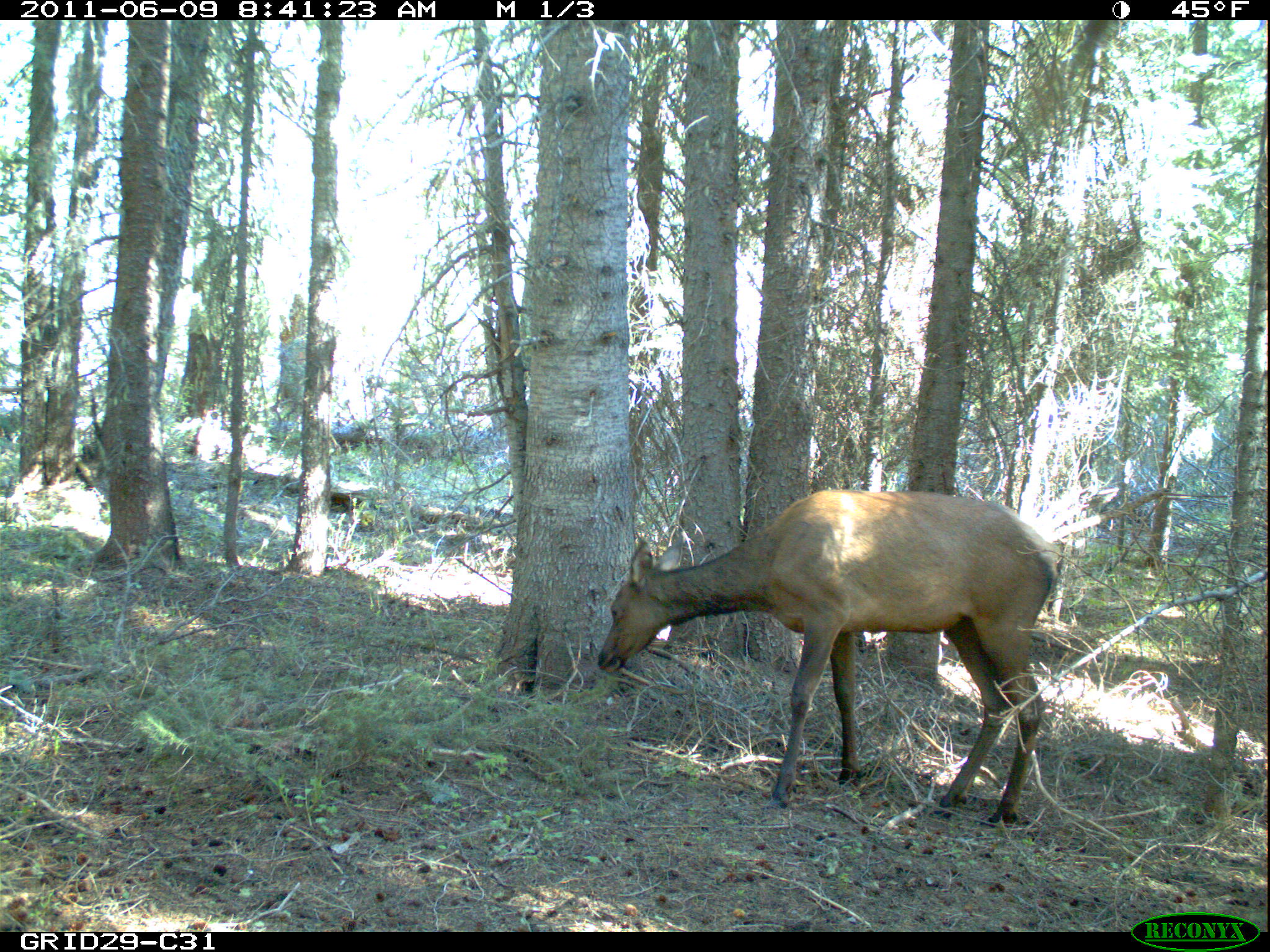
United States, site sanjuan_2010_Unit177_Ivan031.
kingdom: Animalia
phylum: Chordata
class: Mammalia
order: Artiodactyla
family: Cervidae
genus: Cervus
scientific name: Cervus elaphus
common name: red deer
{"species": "Cervus elaphus (red deer)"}